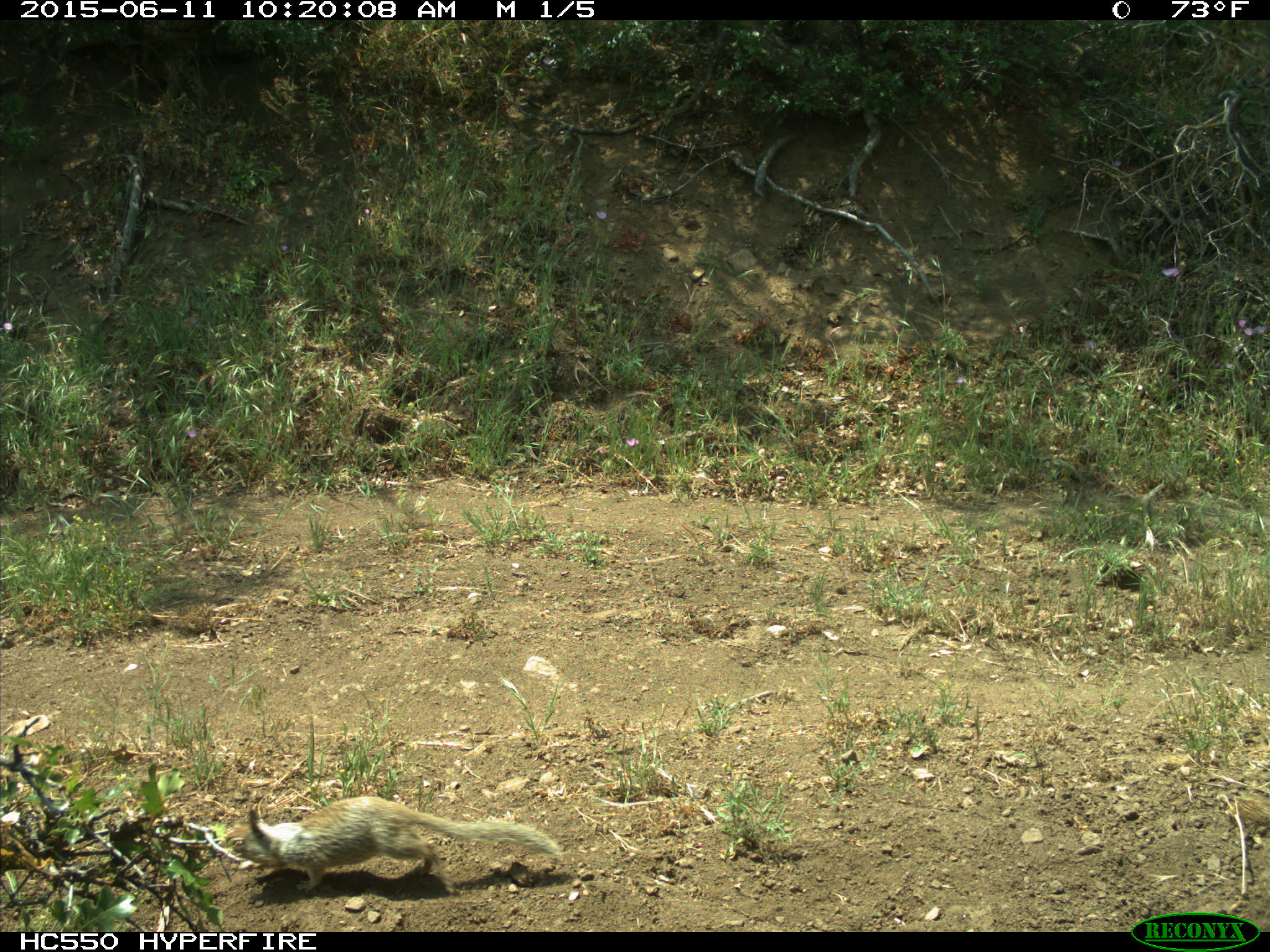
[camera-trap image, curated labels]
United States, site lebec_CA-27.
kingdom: Animalia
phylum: Chordata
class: Mammalia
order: Rodentia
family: Sciuridae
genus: Otospermophilus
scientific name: Otospermophilus beecheyi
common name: california ground squirrel